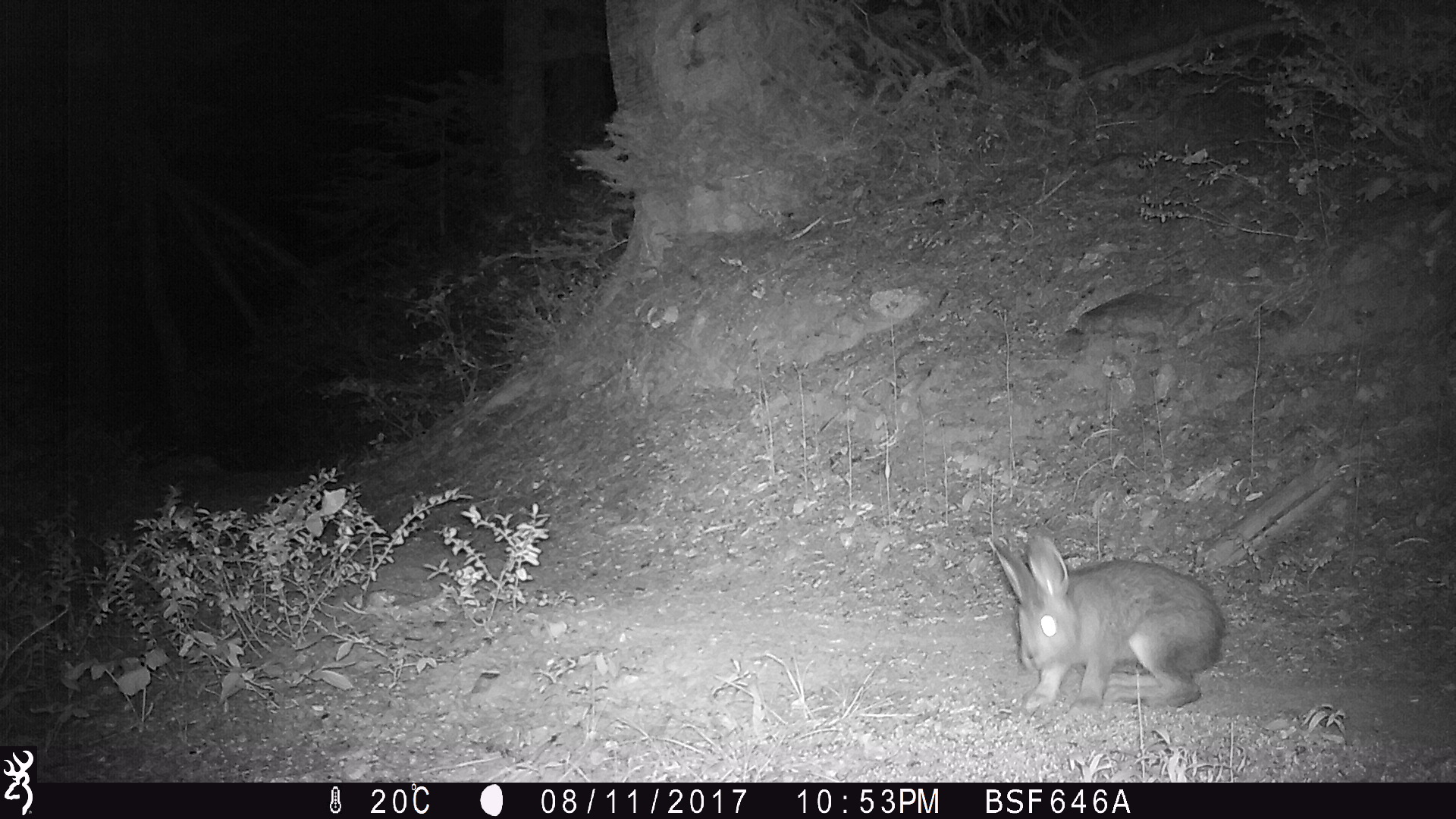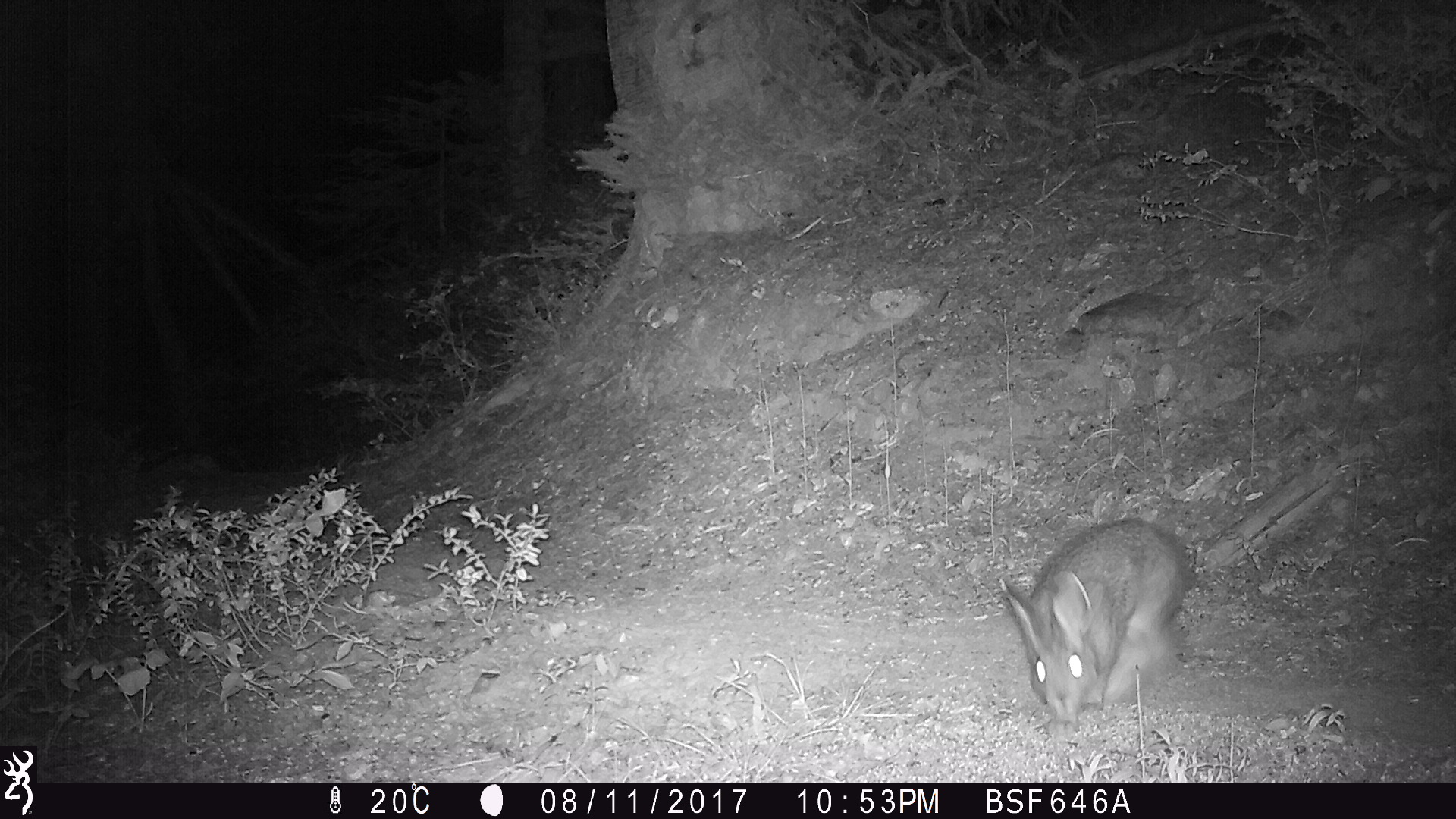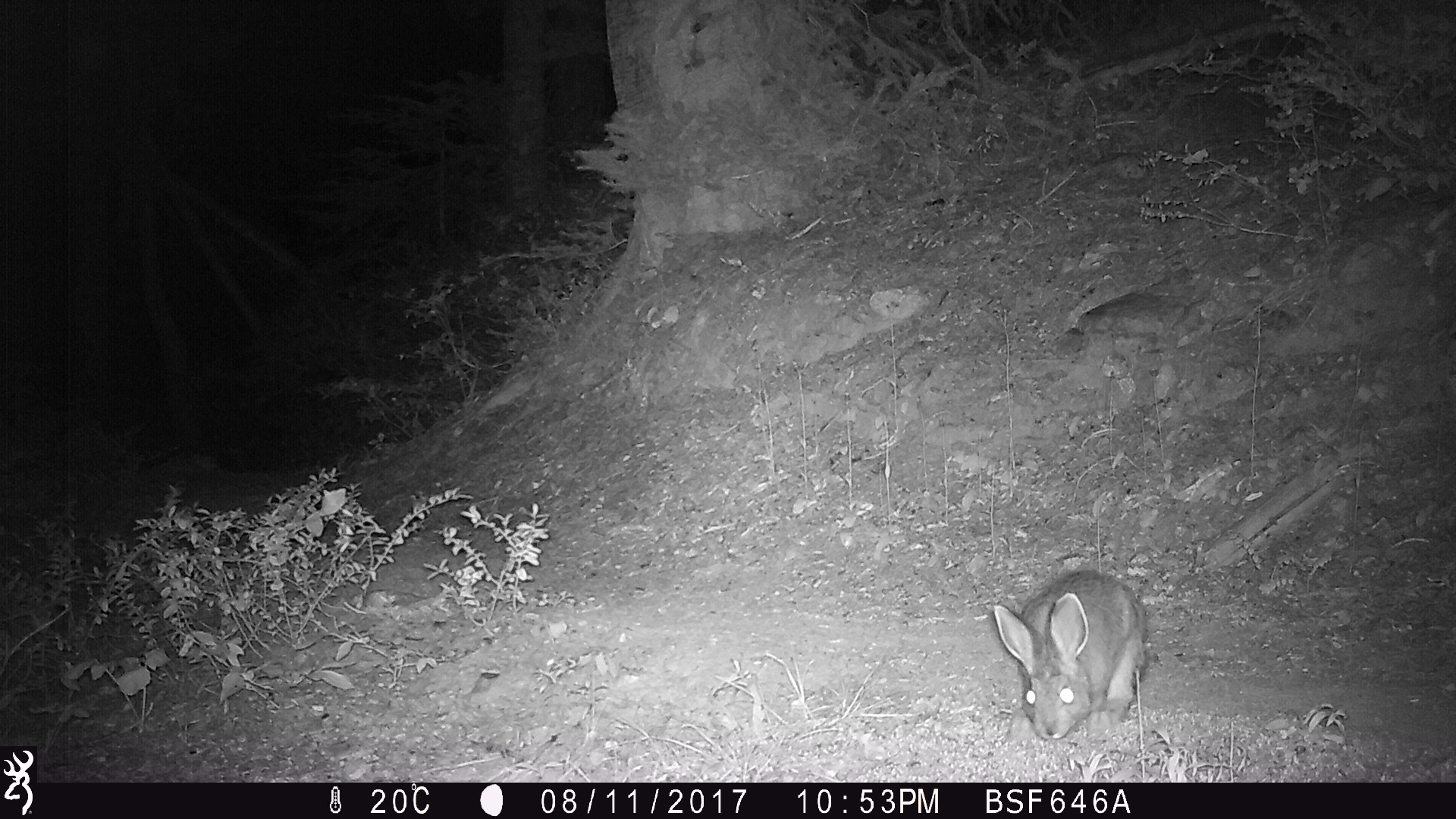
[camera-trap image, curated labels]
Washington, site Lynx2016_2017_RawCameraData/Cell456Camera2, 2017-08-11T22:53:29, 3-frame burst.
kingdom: Animalia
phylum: Chordata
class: Mammalia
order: Lagomorpha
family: Leporidae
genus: Lepus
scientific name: Lepus americanus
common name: snowshoe hare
Lepus americanus (snowshoe hare). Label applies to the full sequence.